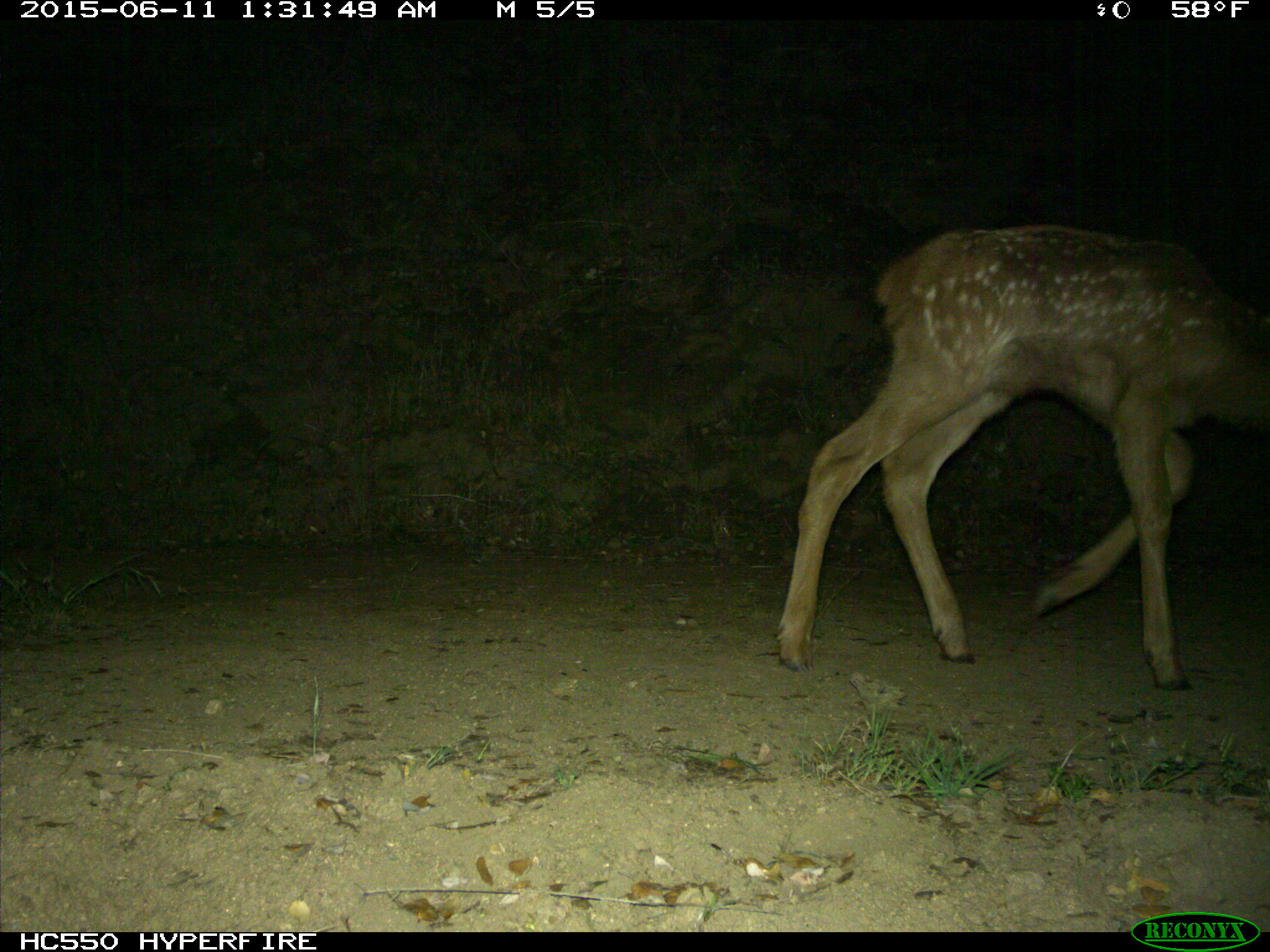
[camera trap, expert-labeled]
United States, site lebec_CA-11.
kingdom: Animalia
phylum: Chordata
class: Mammalia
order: Artiodactyla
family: Cervidae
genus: Cervus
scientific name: Cervus canadensis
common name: elk